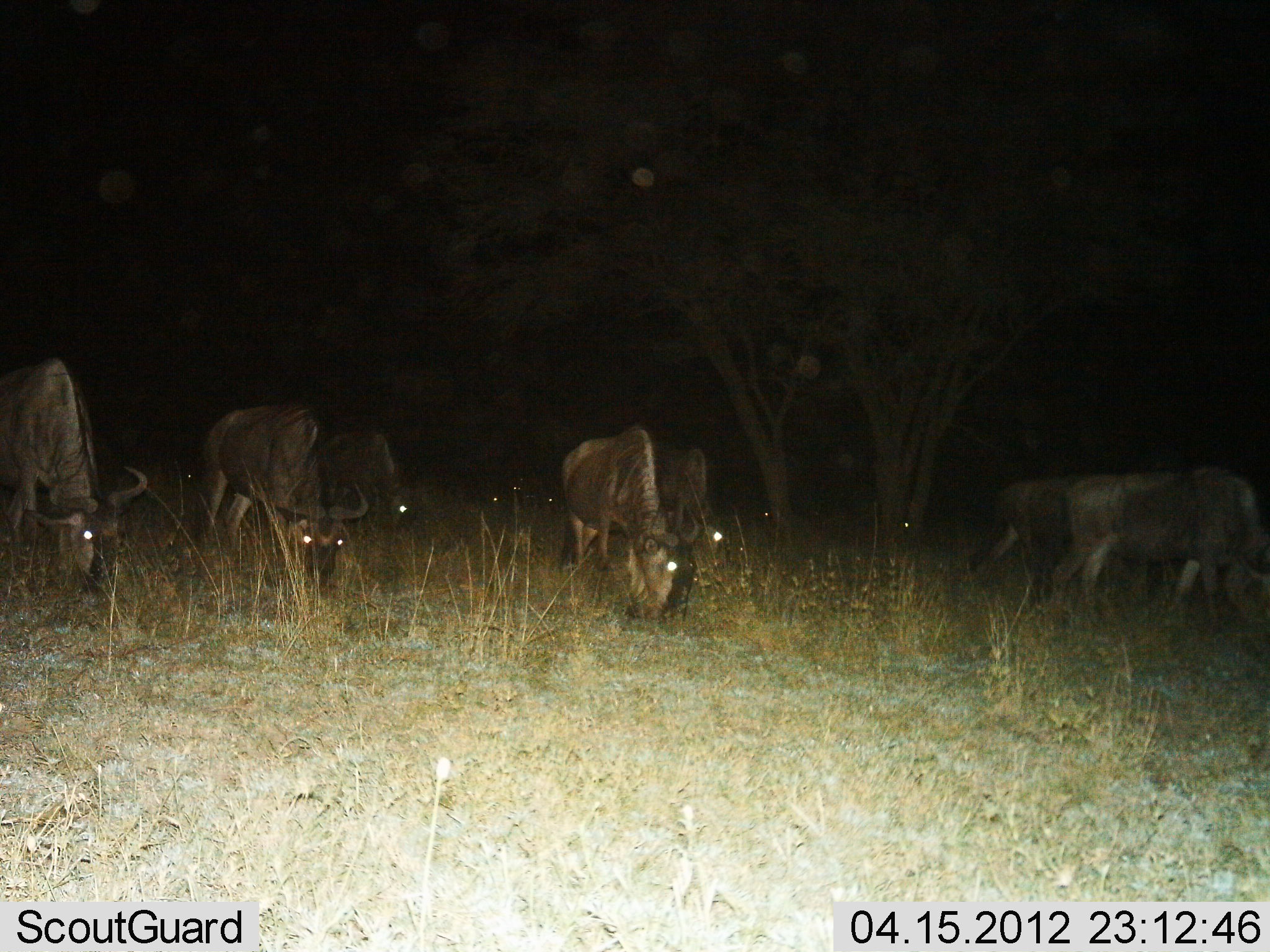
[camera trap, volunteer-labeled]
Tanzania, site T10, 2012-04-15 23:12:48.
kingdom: Animalia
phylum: Chordata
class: Mammalia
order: Artiodactyla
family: Bovidae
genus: Connochaetes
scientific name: Connochaetes taurinus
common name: blue wildebeest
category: wildebeest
Wildebeest (blue wildebeest) (Connochaetes taurinus), count 7. Behavior (volunteer vote fractions): standing 22%, resting 11%, moving 0%, interacting 0%. Young present (vote fraction): 0%. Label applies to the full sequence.